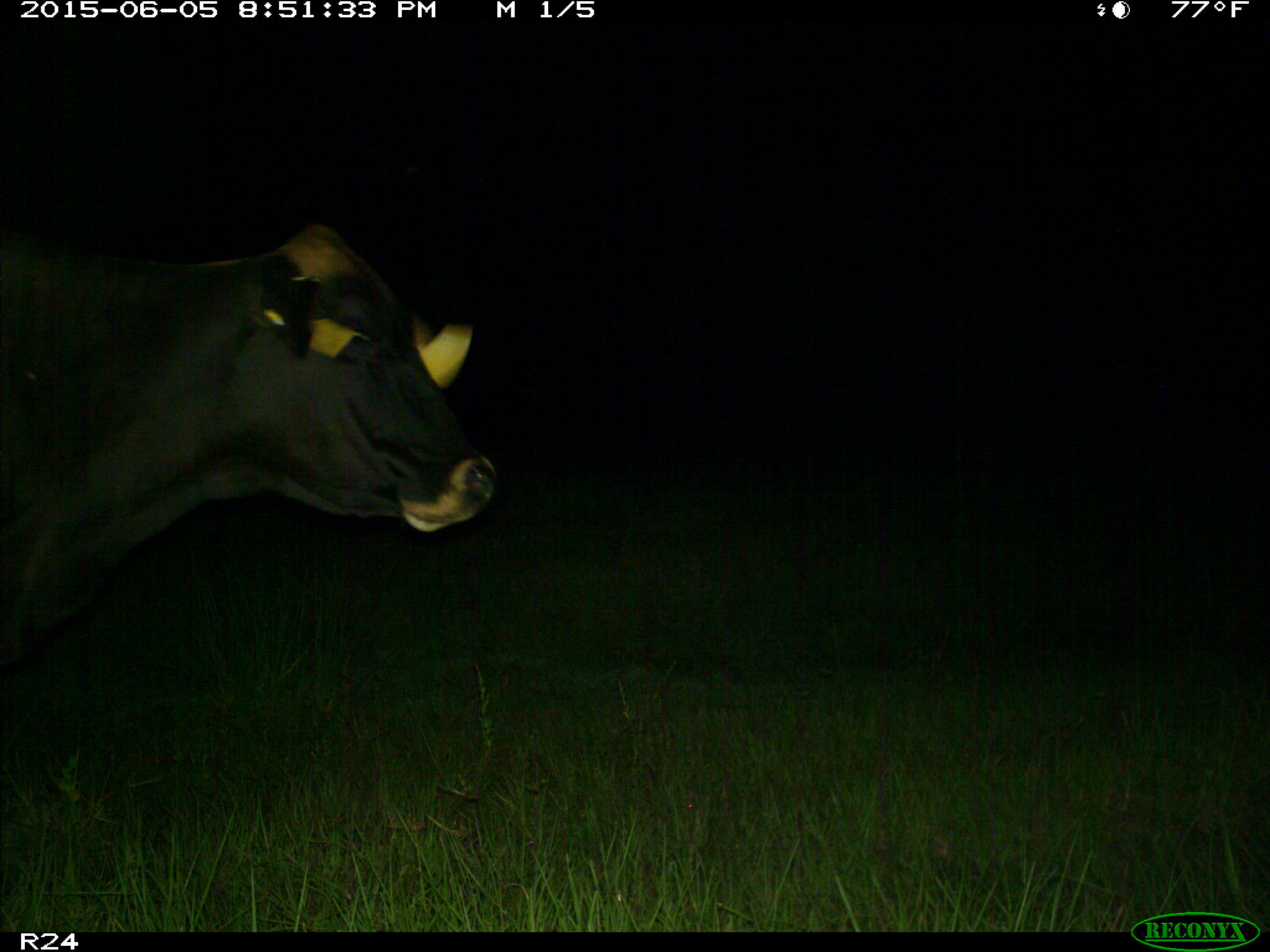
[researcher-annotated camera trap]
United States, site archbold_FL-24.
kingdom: Animalia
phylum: Chordata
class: Mammalia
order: Artiodactyla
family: Bovidae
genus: Bos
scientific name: Bos taurus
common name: domestic cow